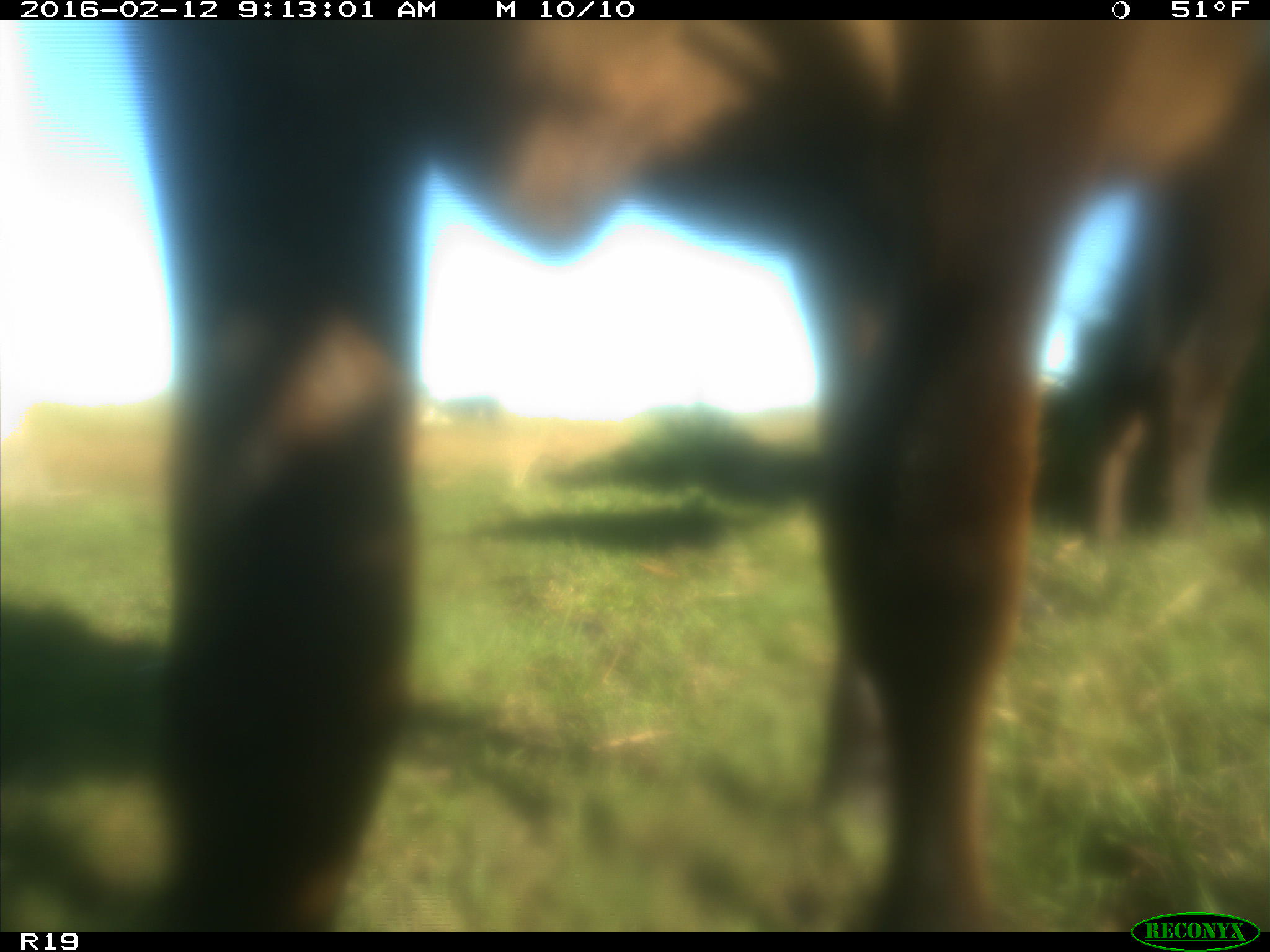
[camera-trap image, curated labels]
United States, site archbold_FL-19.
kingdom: Animalia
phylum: Chordata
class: Mammalia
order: Artiodactyla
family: Bovidae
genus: Bos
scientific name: Bos taurus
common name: domestic cow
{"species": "Bos taurus (domestic cow)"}